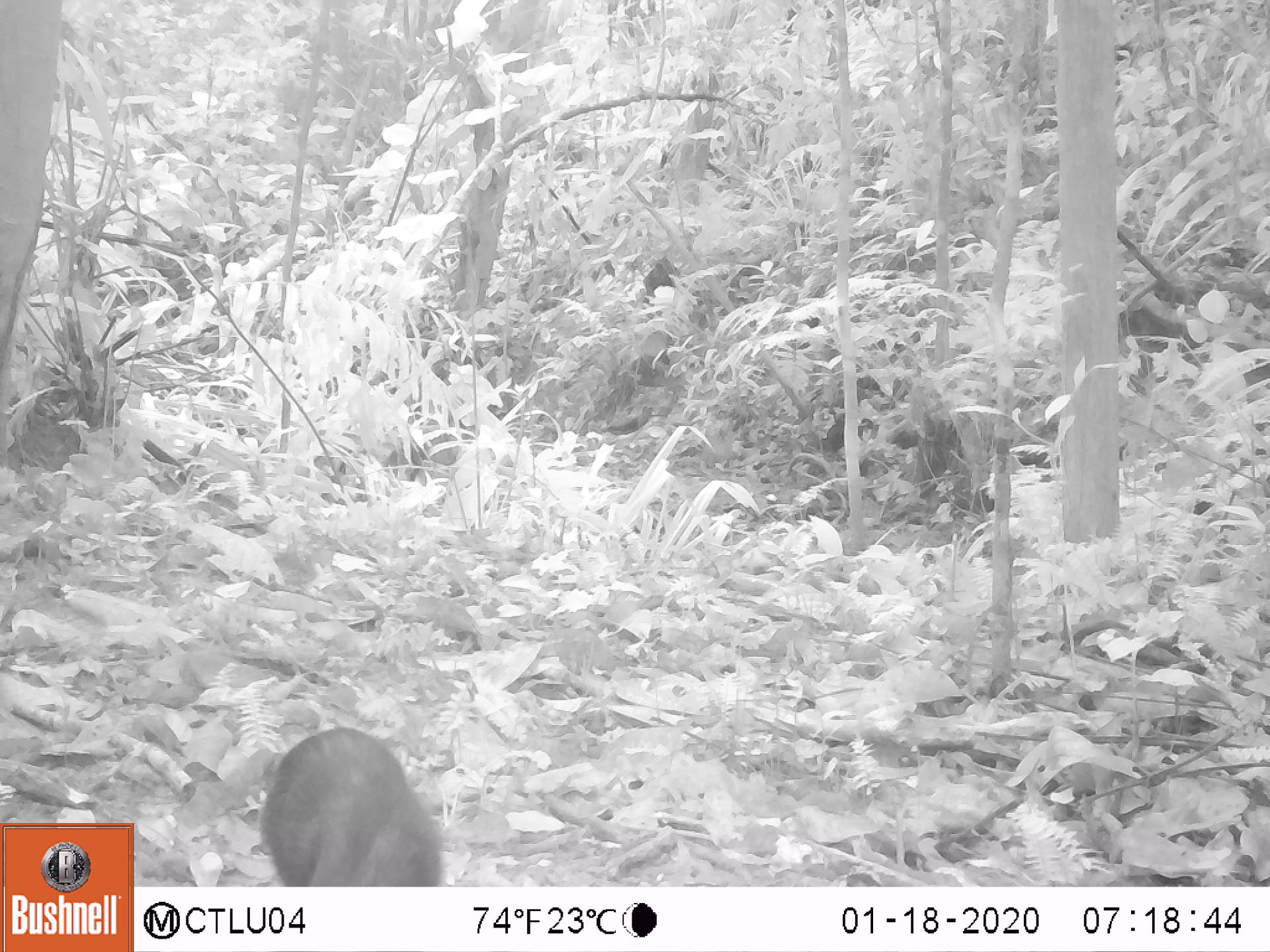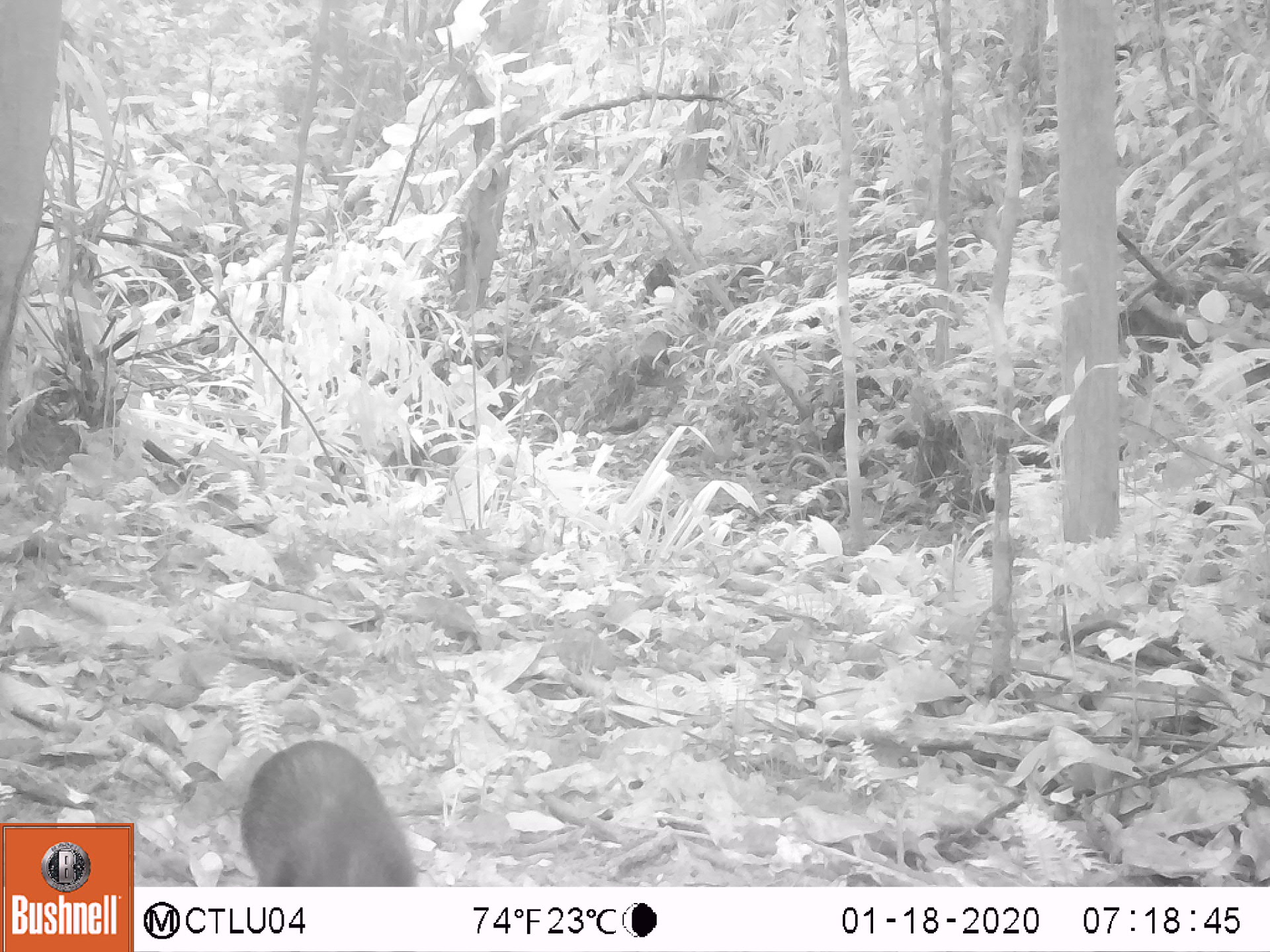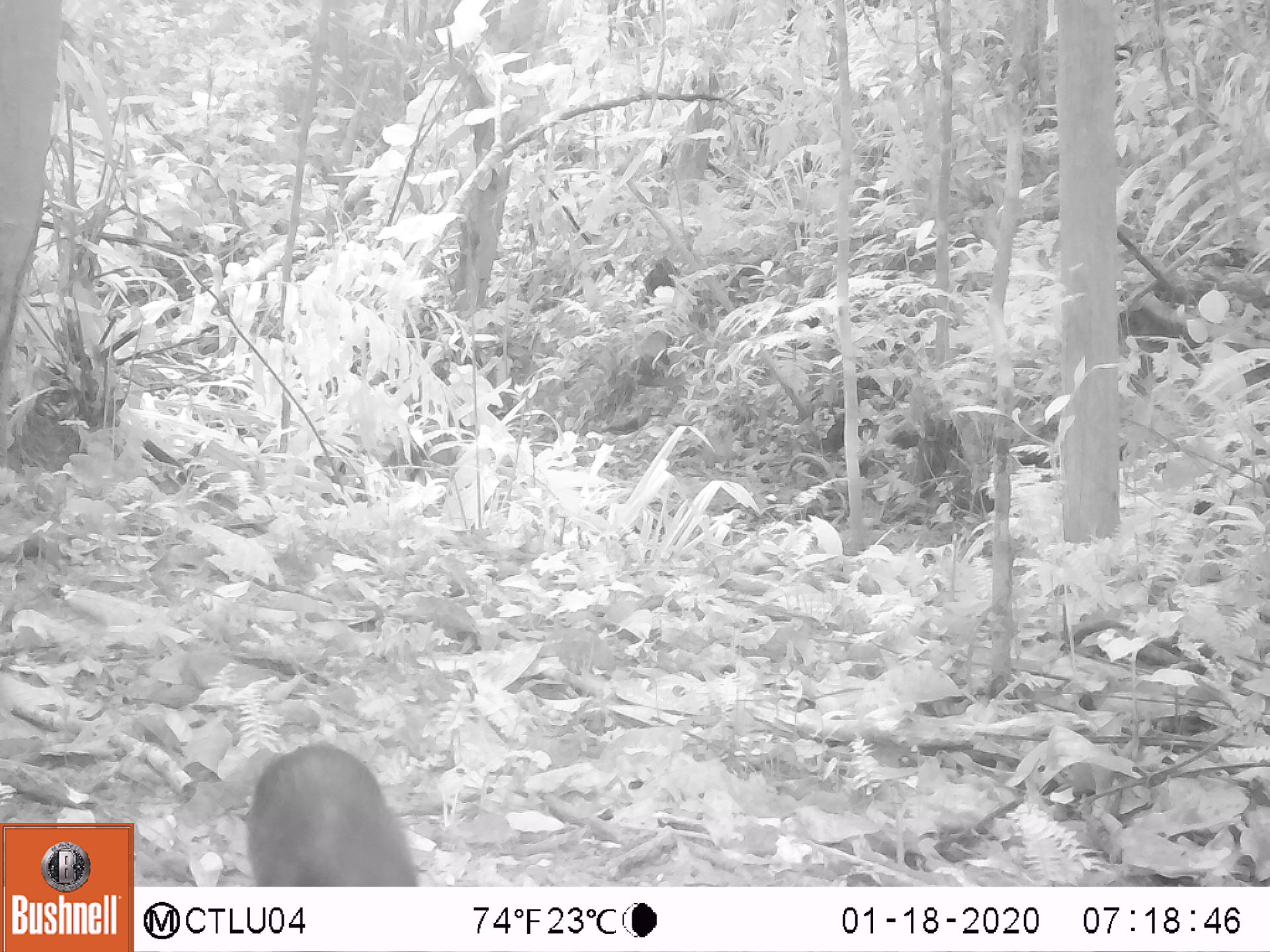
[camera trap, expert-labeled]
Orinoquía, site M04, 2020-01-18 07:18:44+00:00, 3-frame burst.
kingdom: Animalia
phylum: Chordata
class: Mammalia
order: Rodentia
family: Dasyproctidae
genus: Dasyprocta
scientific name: Dasyprocta fuliginosa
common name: black agouti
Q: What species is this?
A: Black agouti (Dasyprocta fuliginosa).